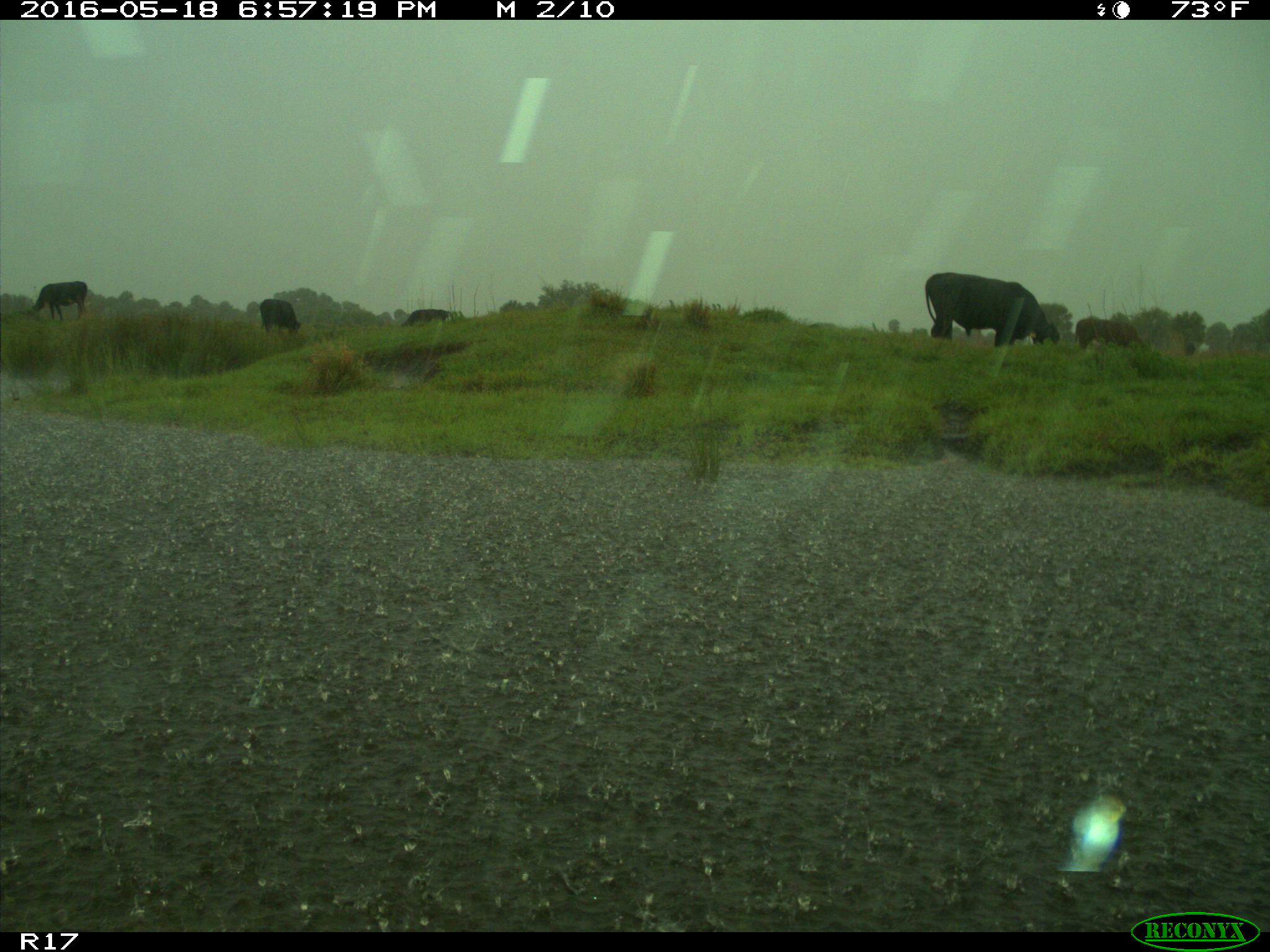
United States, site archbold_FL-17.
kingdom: Animalia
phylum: Chordata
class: Mammalia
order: Artiodactyla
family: Bovidae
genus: Bos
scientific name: Bos taurus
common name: domestic cow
Bos taurus (domestic cow).